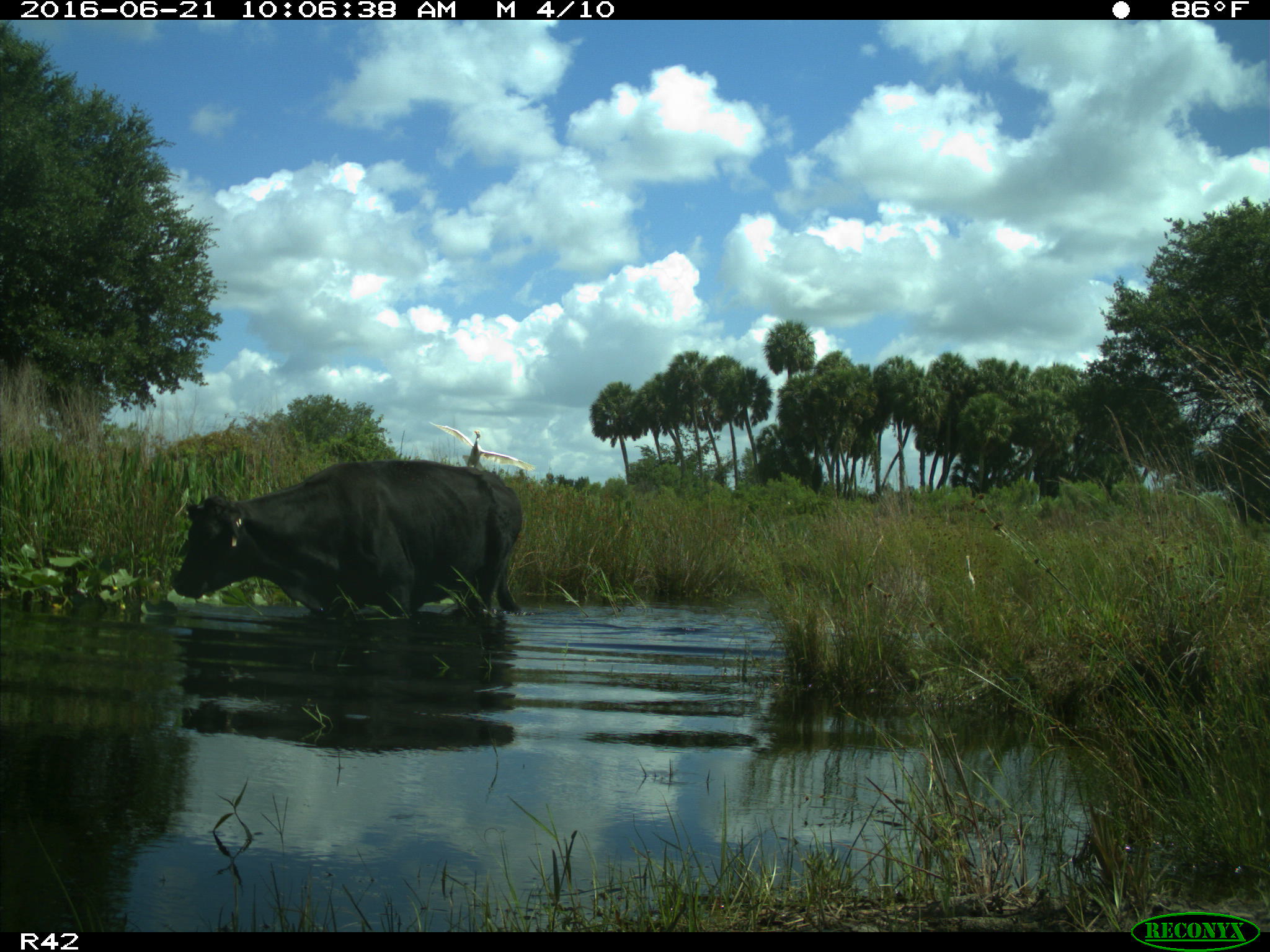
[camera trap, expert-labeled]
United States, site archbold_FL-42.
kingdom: Animalia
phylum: Chordata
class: Mammalia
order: Artiodactyla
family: Bovidae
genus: Bos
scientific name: Bos taurus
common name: domestic cow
Bos taurus (domestic cow).